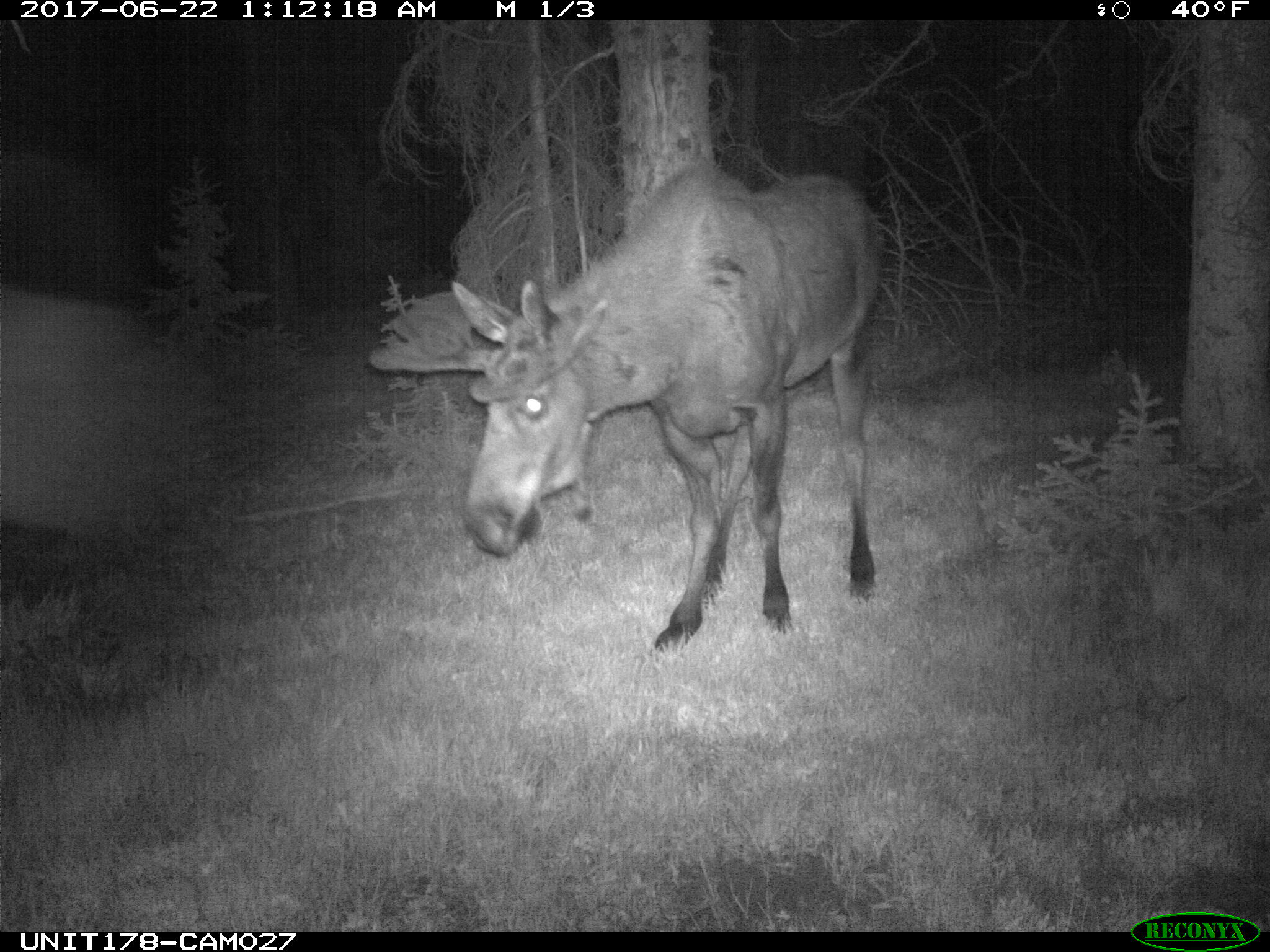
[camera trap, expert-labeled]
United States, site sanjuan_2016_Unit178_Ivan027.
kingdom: Animalia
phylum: Chordata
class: Mammalia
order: Artiodactyla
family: Cervidae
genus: Alces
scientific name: Alces alces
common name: moose